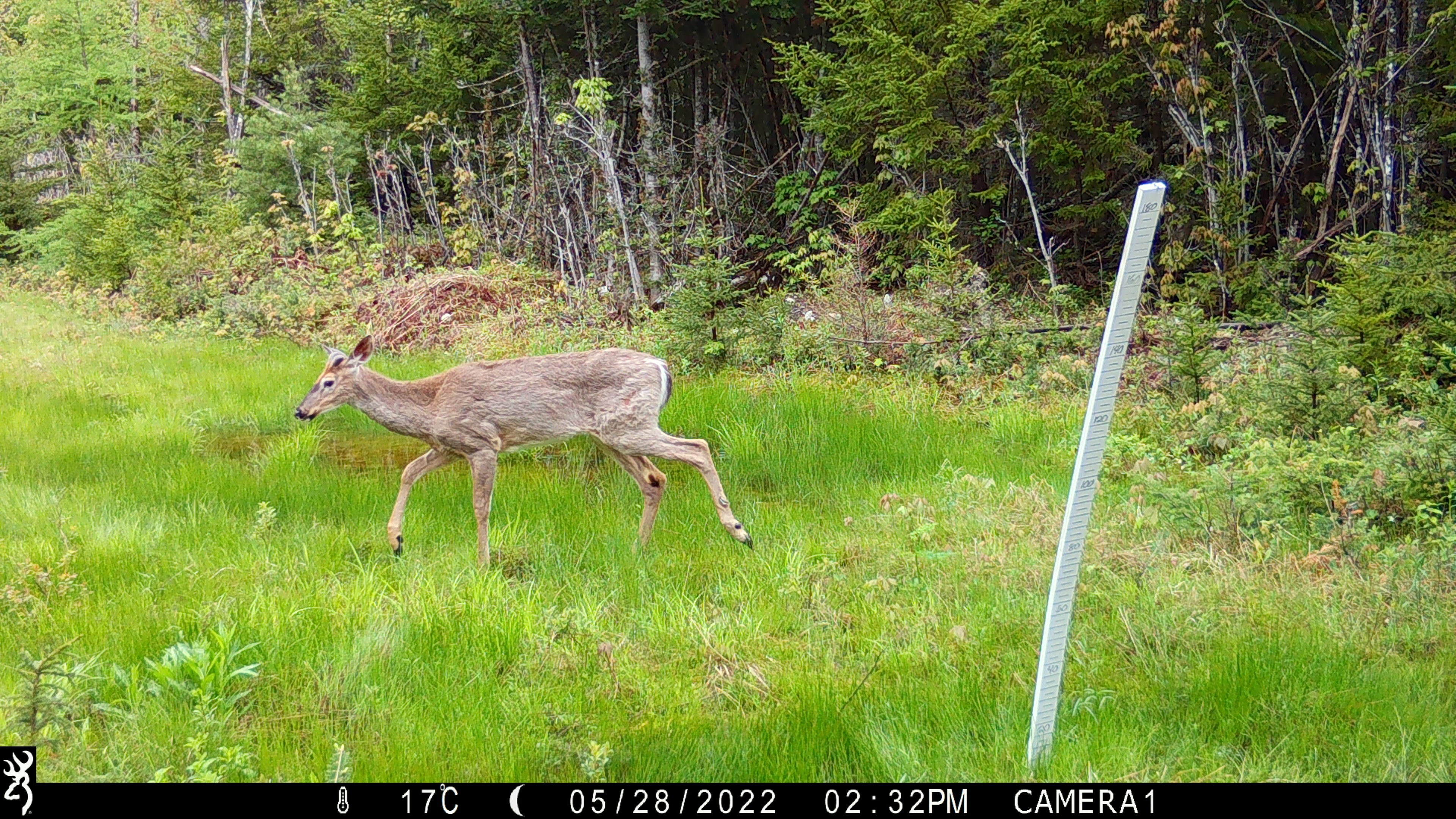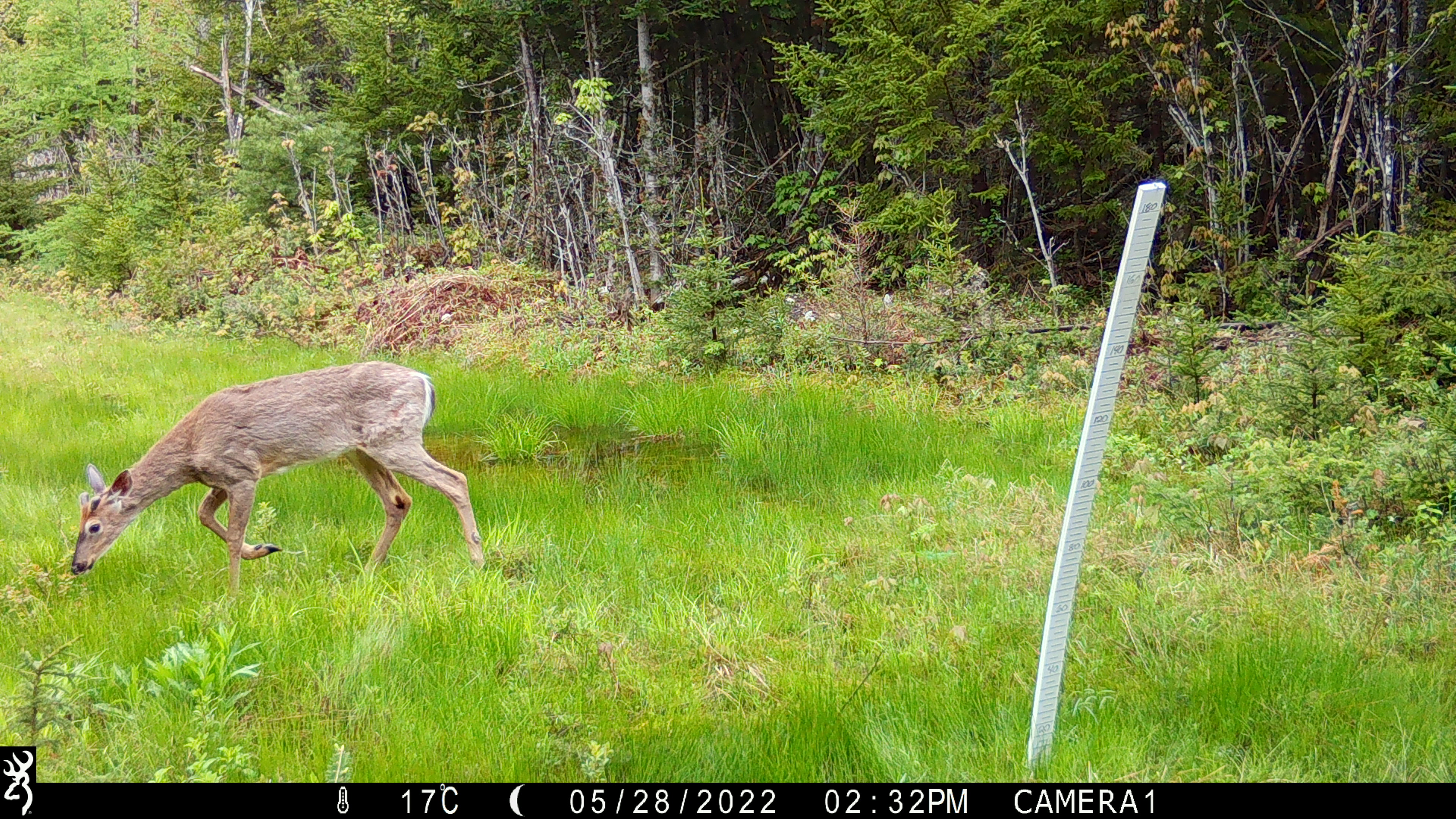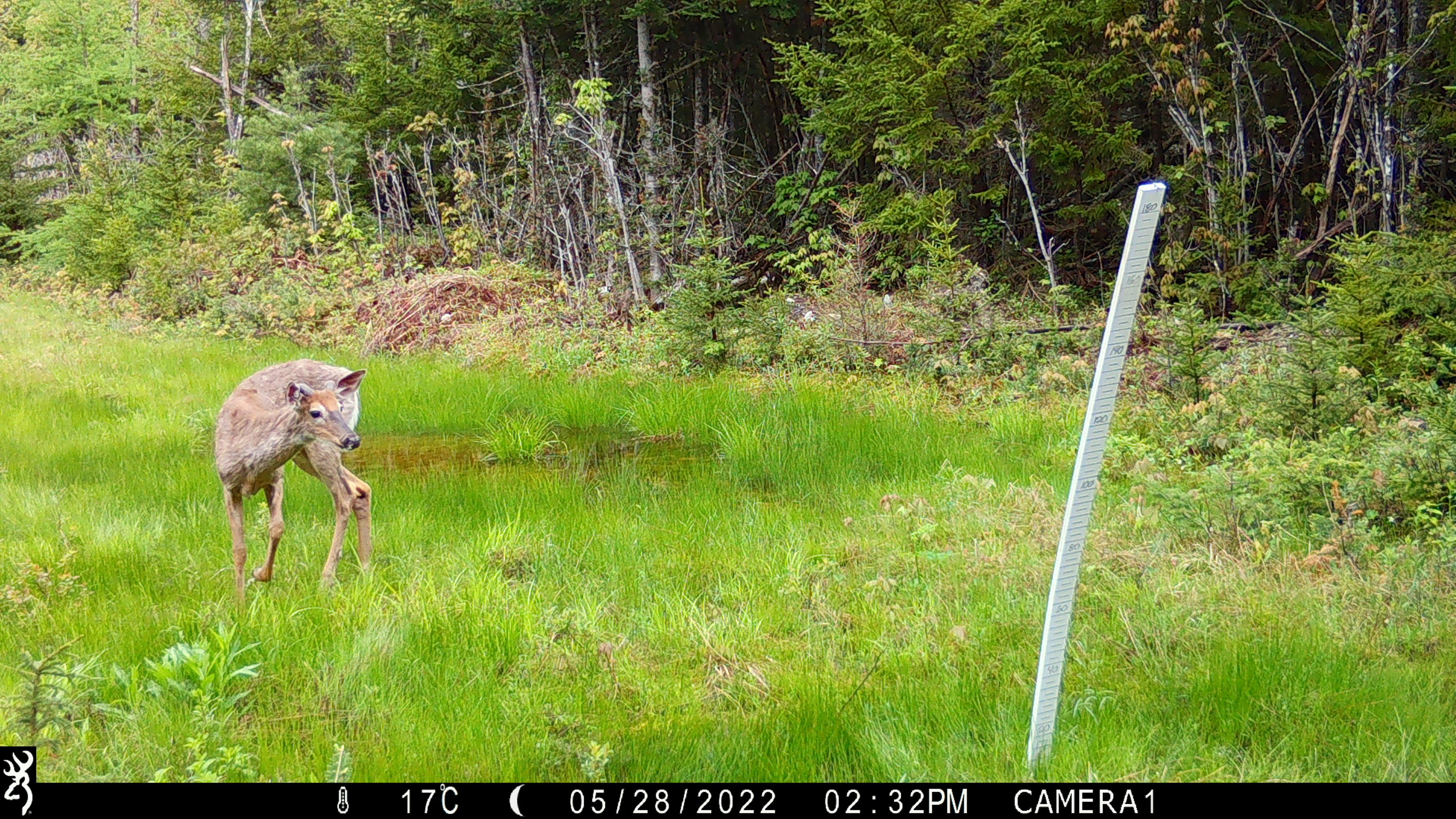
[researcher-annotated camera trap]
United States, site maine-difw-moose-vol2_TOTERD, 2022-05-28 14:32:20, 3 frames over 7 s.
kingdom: Animalia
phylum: Chordata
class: Mammalia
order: Artiodactyla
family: Cervidae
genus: Odocoileus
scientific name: Odocoileus virginianus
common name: white-tailed deer